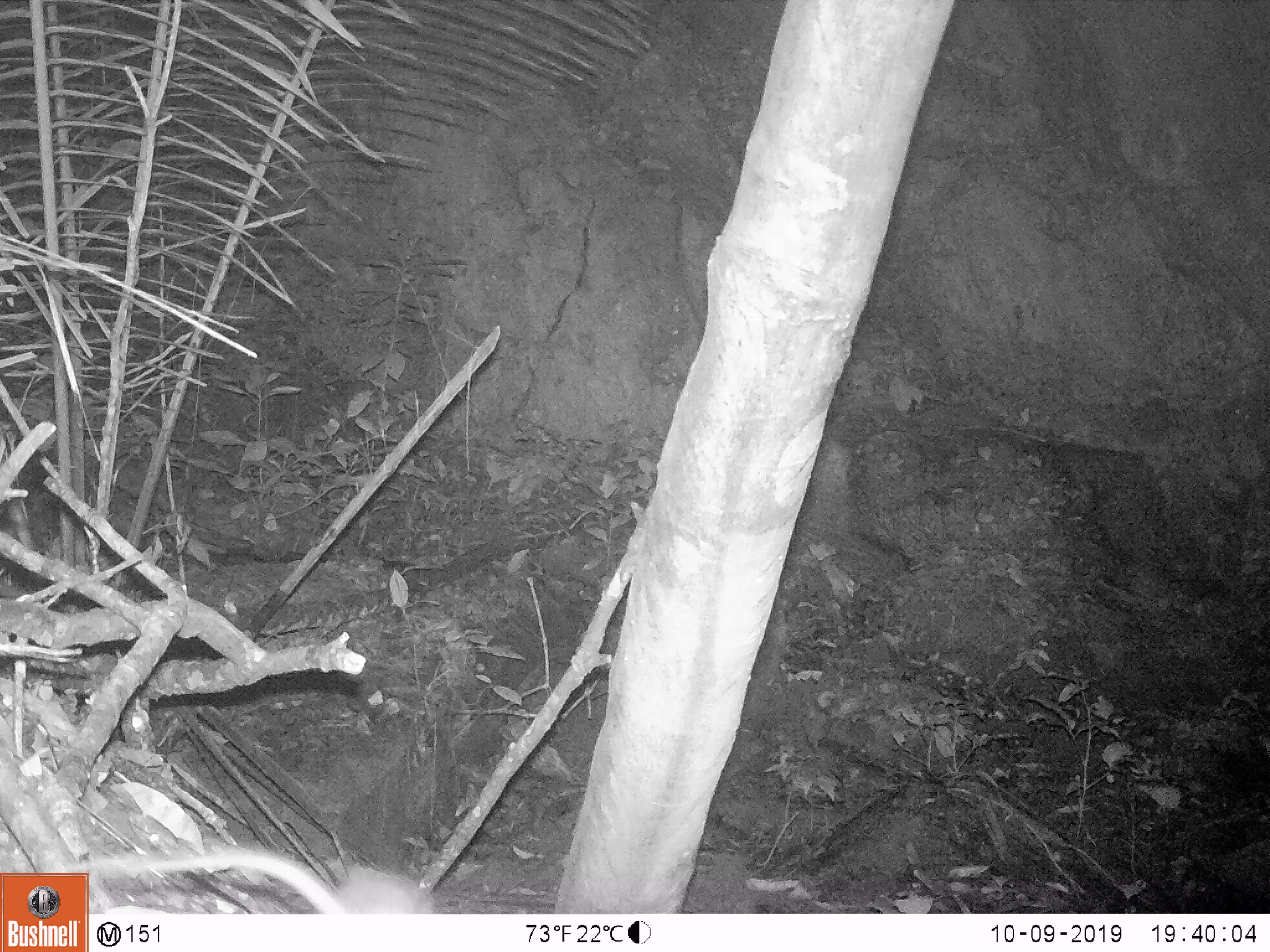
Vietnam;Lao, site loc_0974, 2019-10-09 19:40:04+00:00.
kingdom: Animalia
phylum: Chordata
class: Mammalia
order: Rodentia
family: Muridae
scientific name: Muridae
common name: old-world mice and rats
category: unidentified murid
Unidentified murid (old-world mice and rats) (Muridae). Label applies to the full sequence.